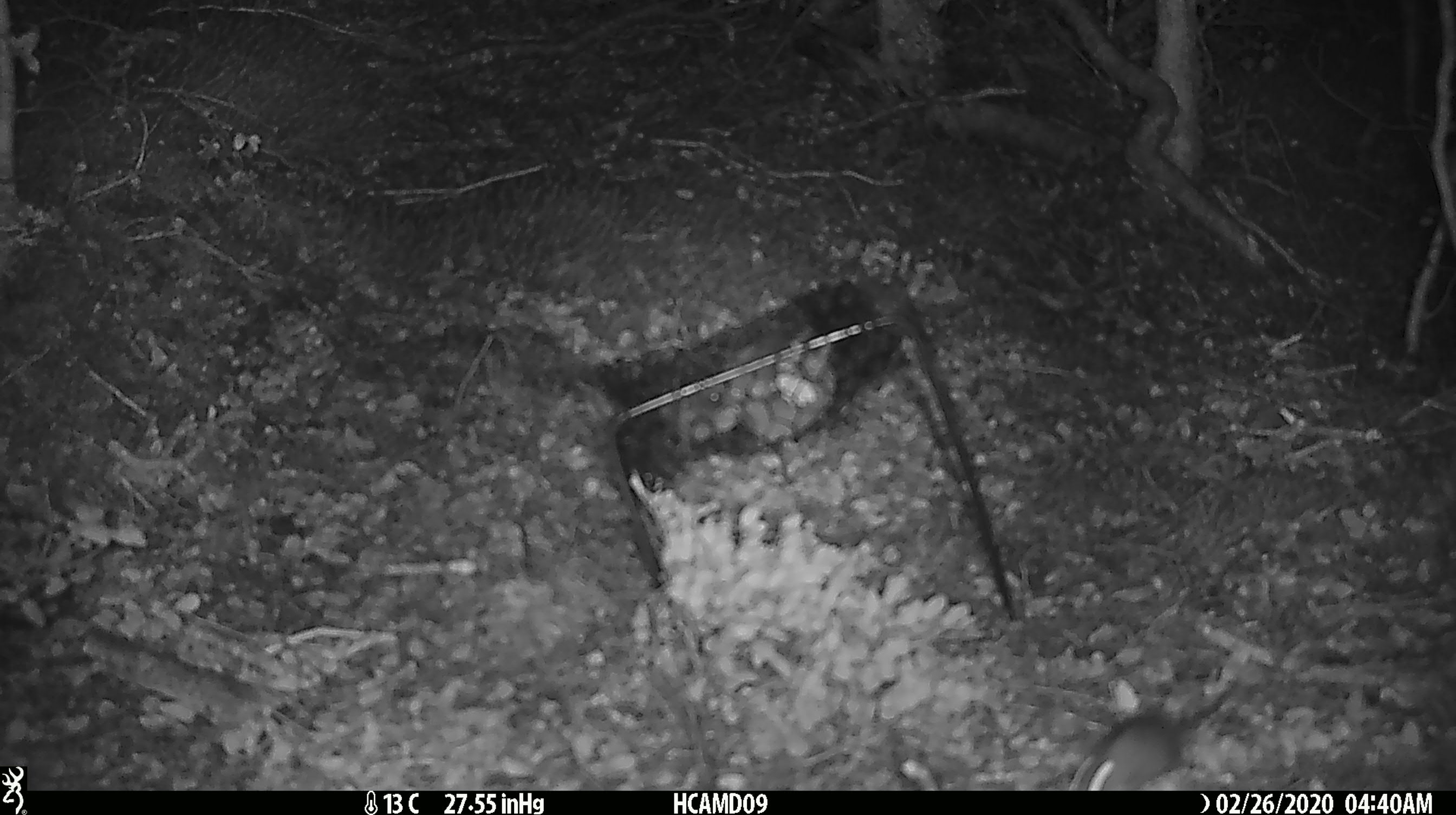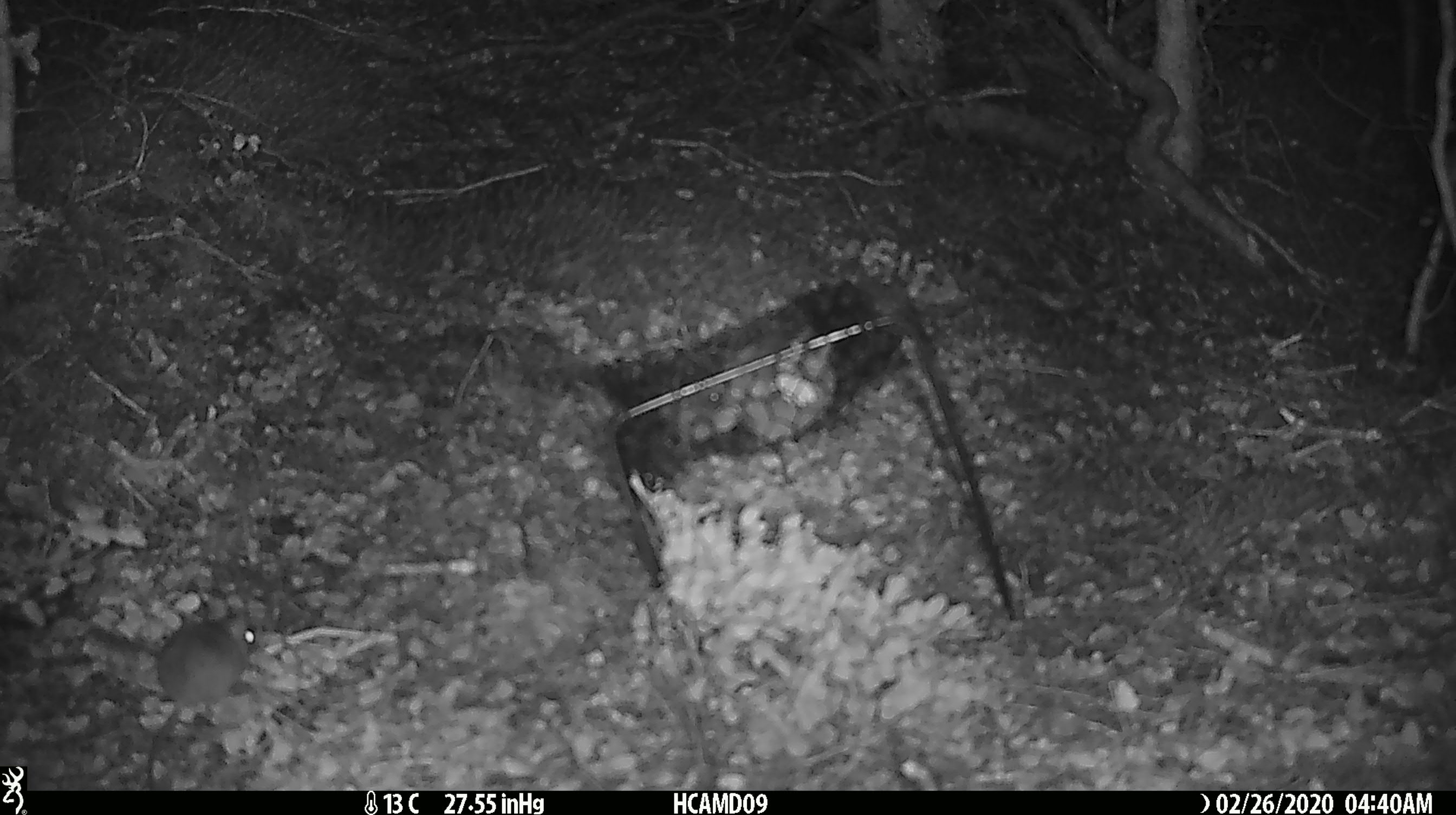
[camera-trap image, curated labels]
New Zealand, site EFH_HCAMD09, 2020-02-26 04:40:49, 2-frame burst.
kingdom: Animalia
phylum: Chordata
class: Mammalia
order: Rodentia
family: Muridae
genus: Mus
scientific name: Mus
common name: mouse